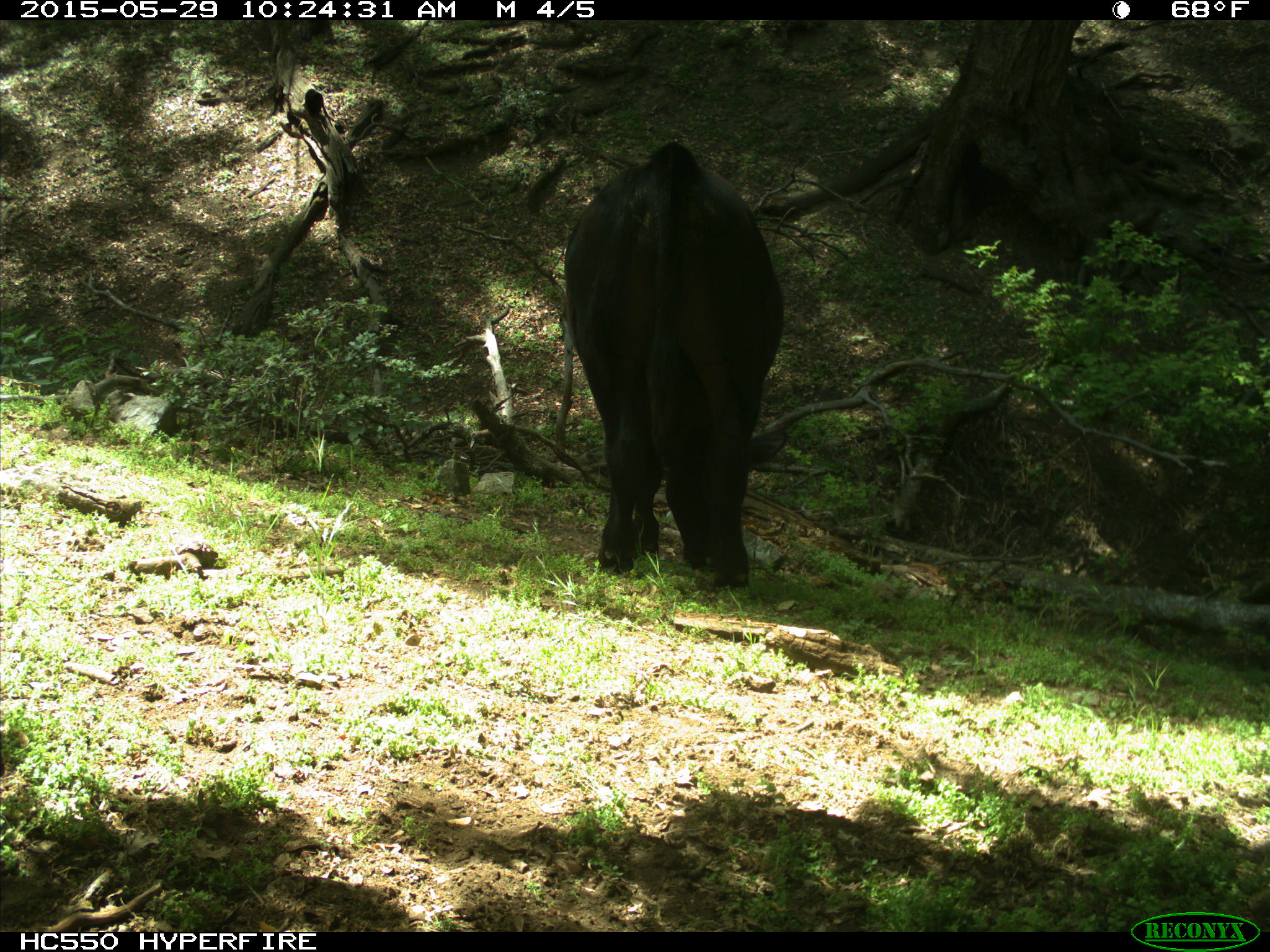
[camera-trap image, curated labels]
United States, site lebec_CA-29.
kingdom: Animalia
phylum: Chordata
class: Mammalia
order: Artiodactyla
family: Bovidae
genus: Bos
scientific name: Bos taurus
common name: domestic cow